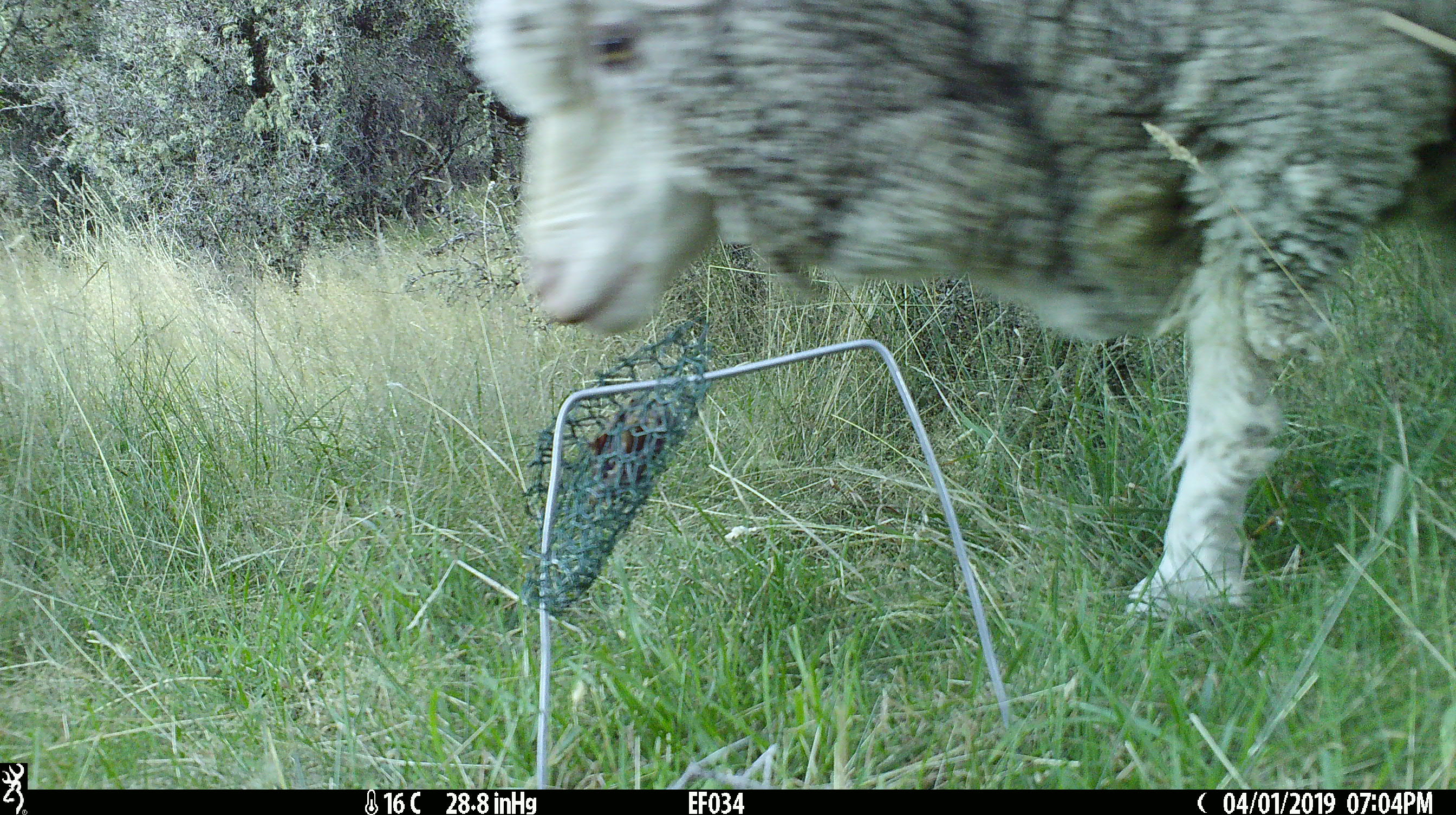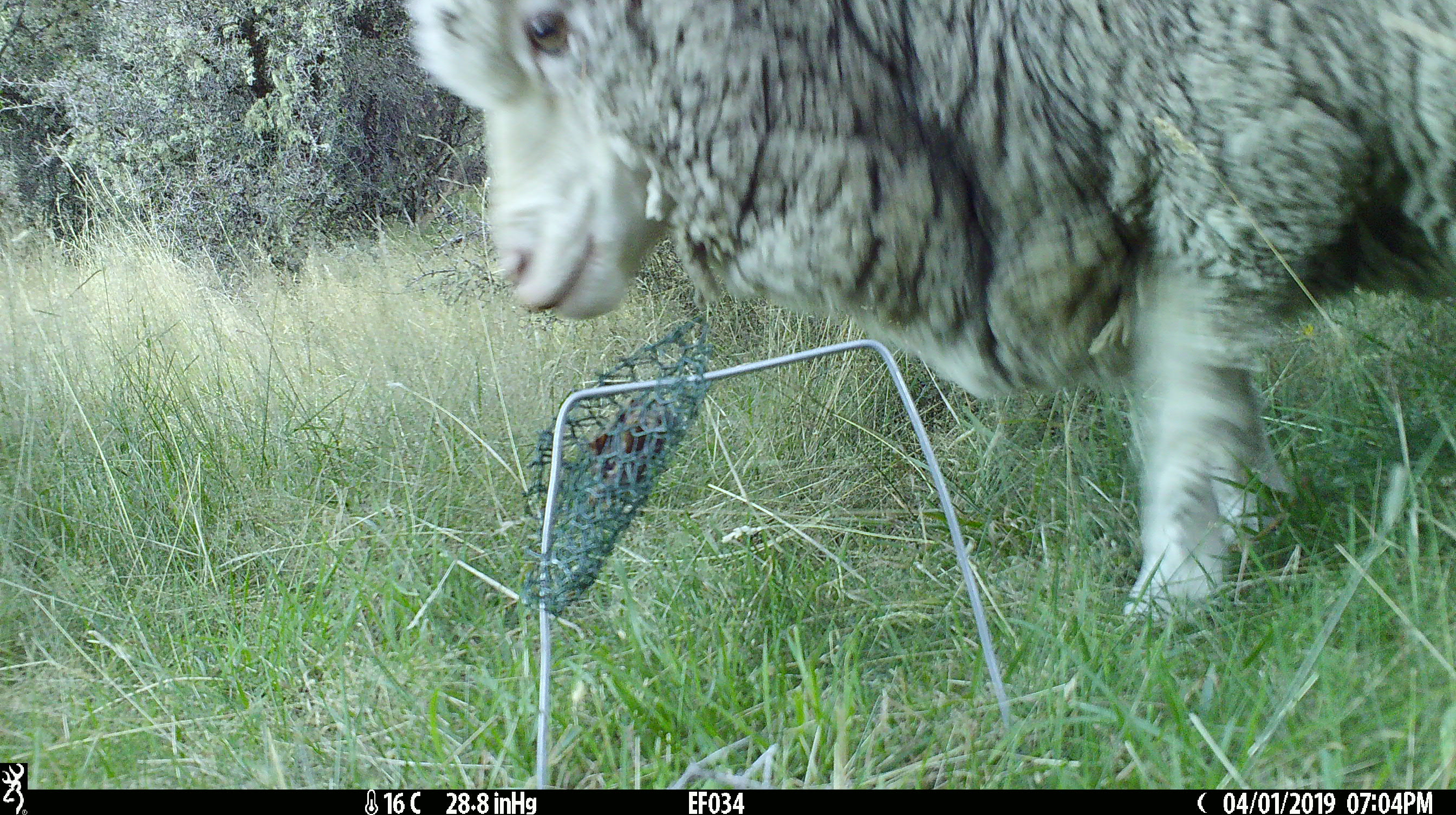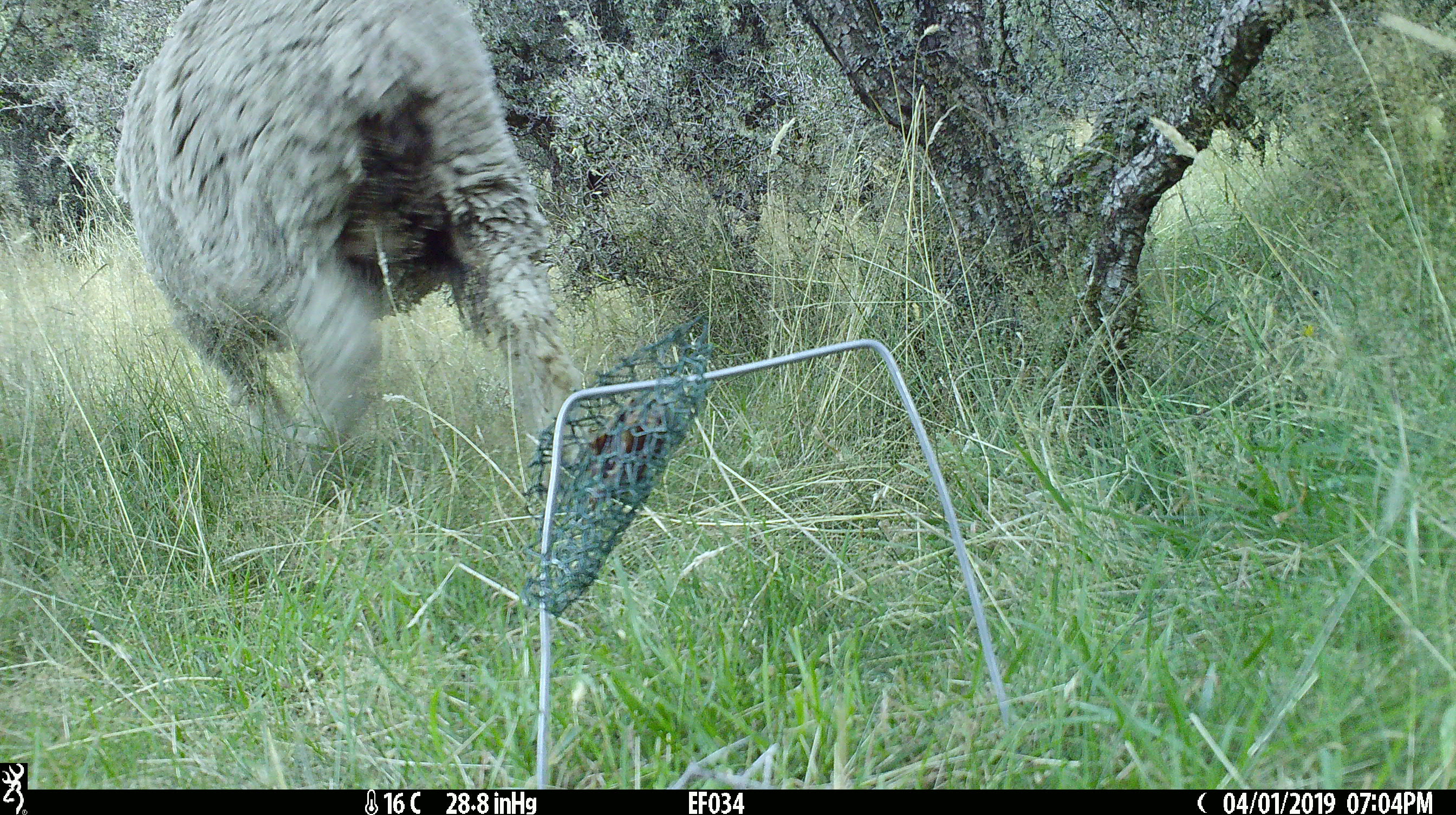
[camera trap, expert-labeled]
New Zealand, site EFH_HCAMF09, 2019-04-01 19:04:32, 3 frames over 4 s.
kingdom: Animalia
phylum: Chordata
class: Mammalia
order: Artiodactyla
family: Bovidae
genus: Ovis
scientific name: Ovis aries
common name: domestic sheep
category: sheep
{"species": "sheep (domestic sheep) (Ovis aries)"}